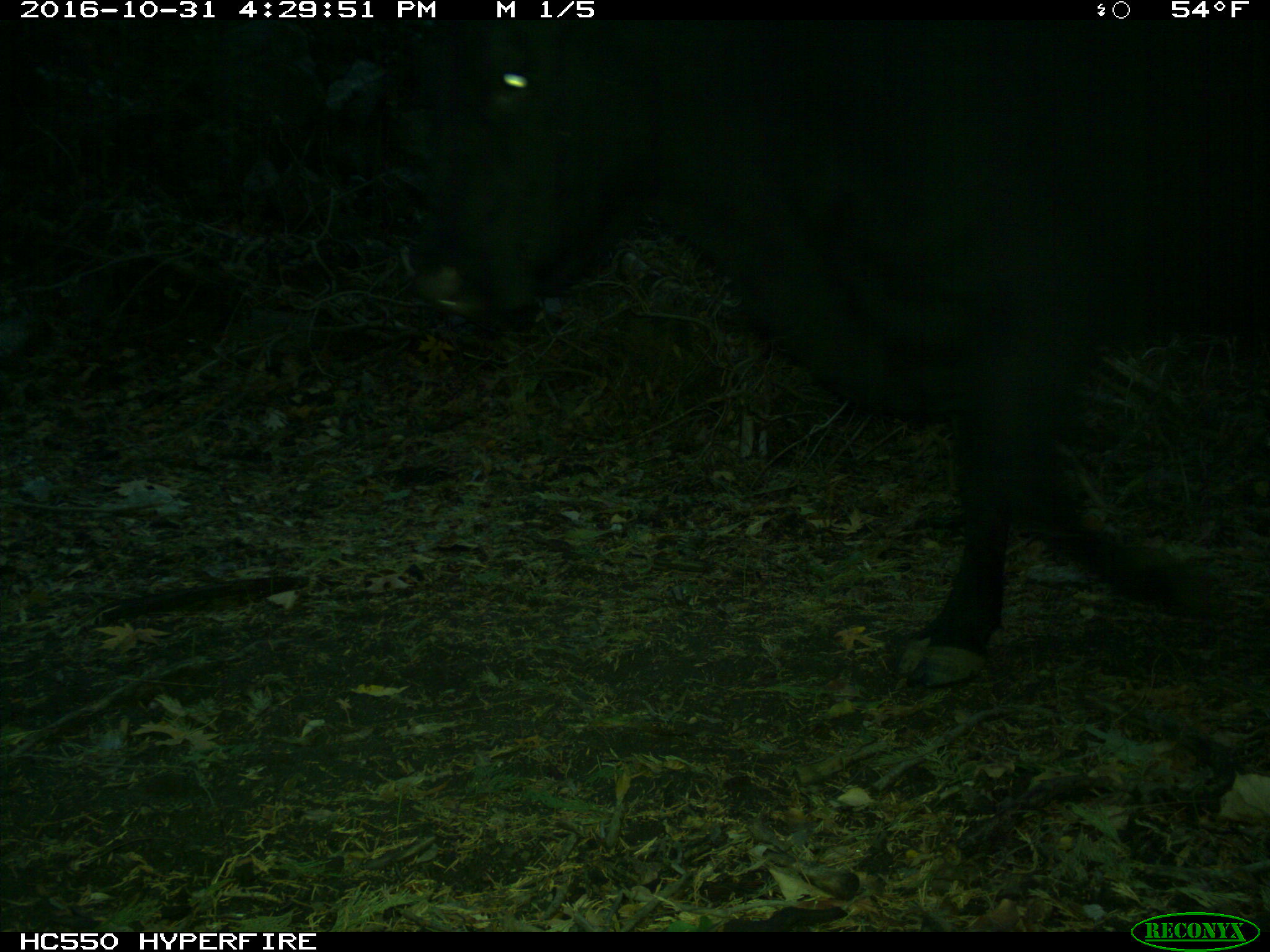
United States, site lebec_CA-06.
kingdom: Animalia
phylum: Chordata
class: Mammalia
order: Artiodactyla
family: Bovidae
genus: Bos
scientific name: Bos taurus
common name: domestic cow